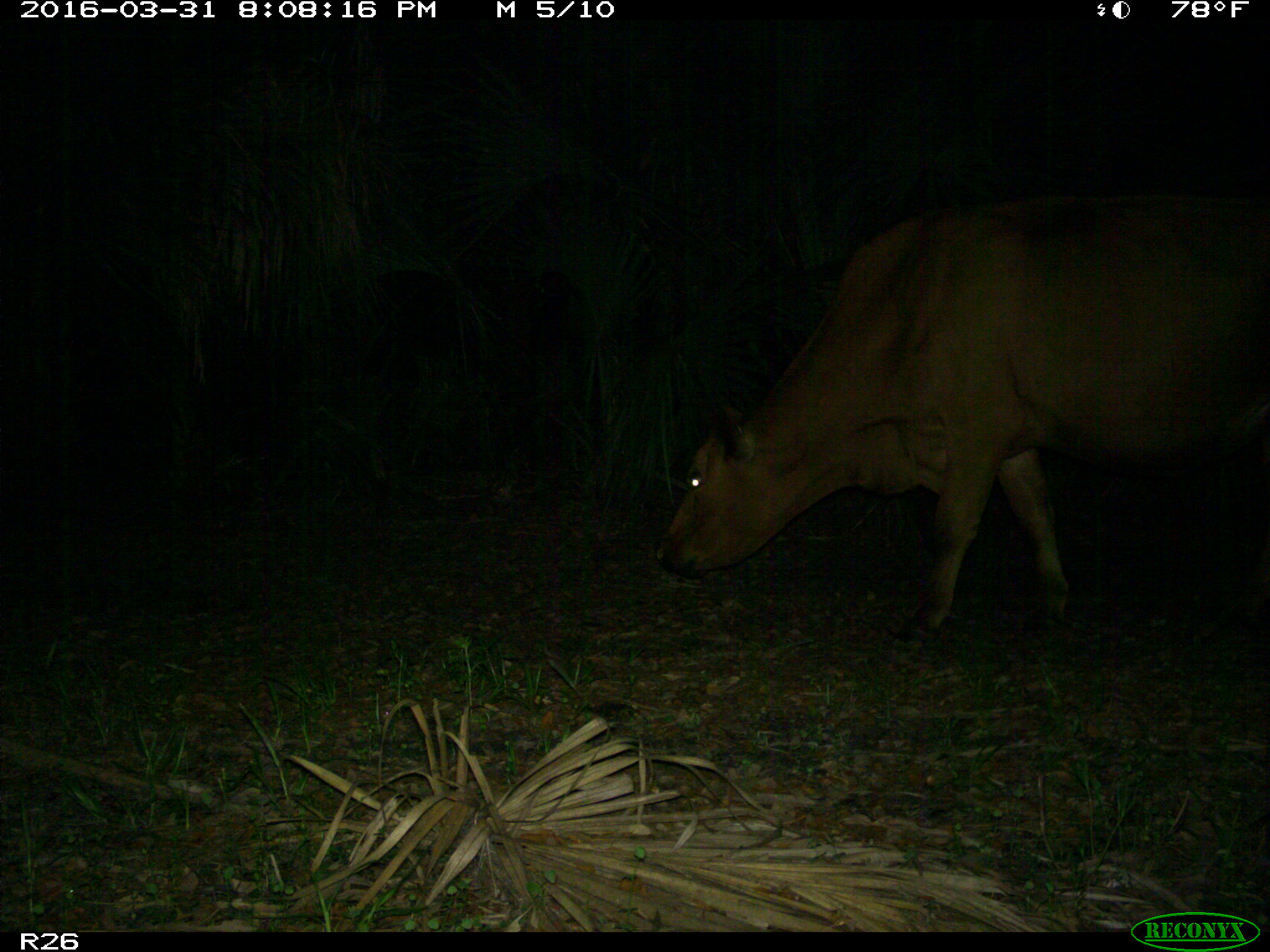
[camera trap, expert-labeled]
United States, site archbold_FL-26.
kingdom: Animalia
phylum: Chordata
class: Mammalia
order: Artiodactyla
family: Bovidae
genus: Bos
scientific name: Bos taurus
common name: domestic cow